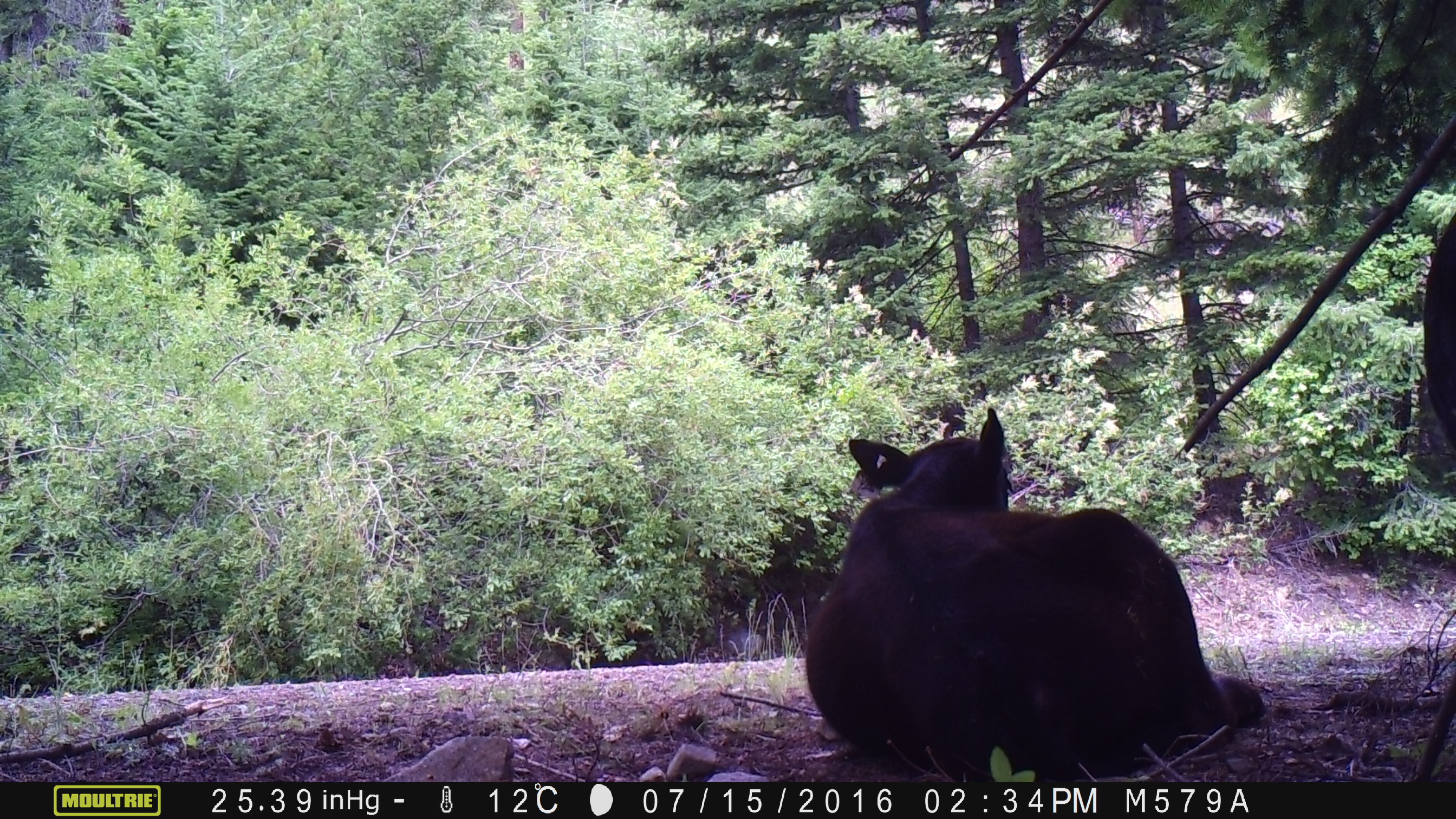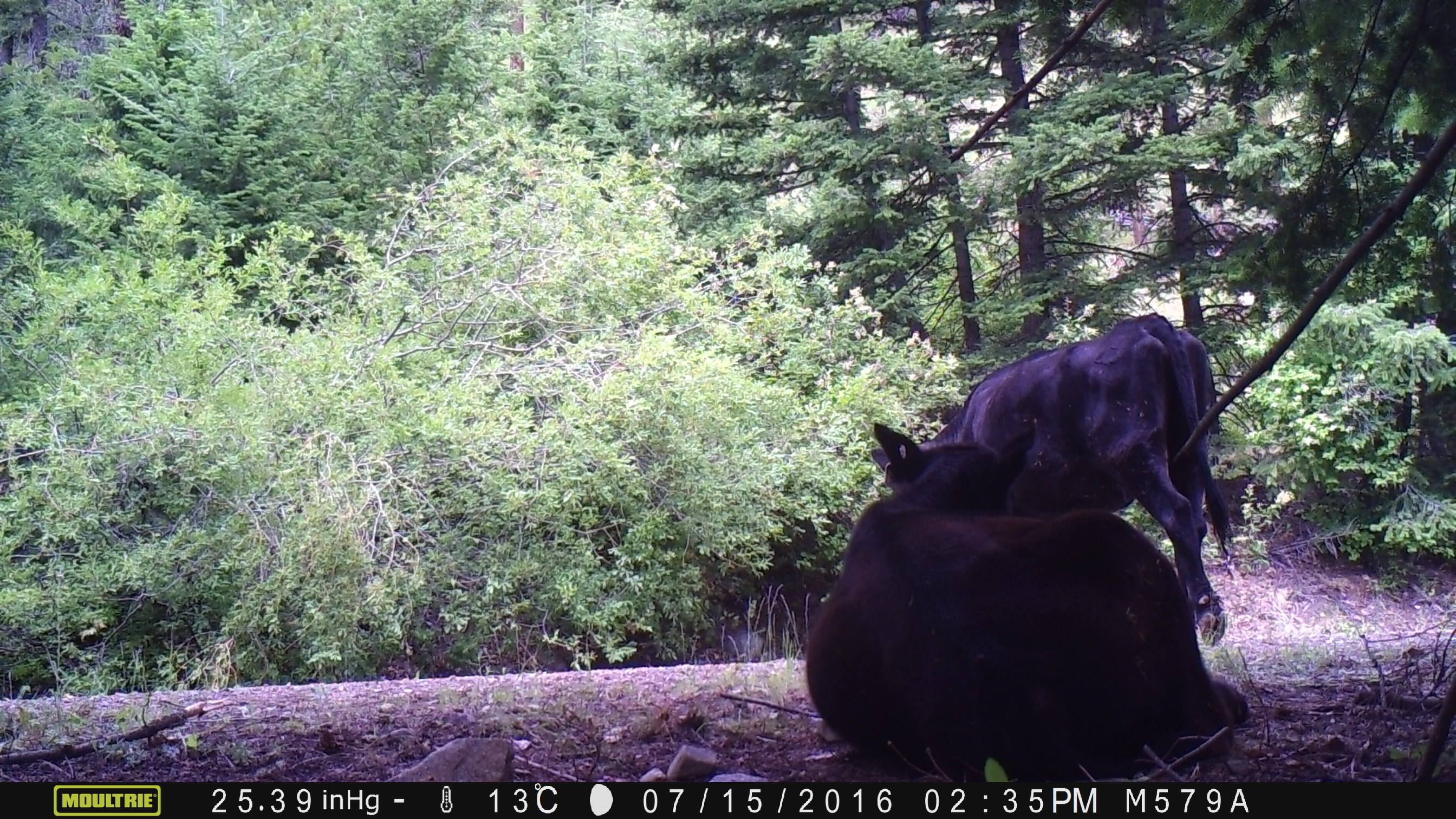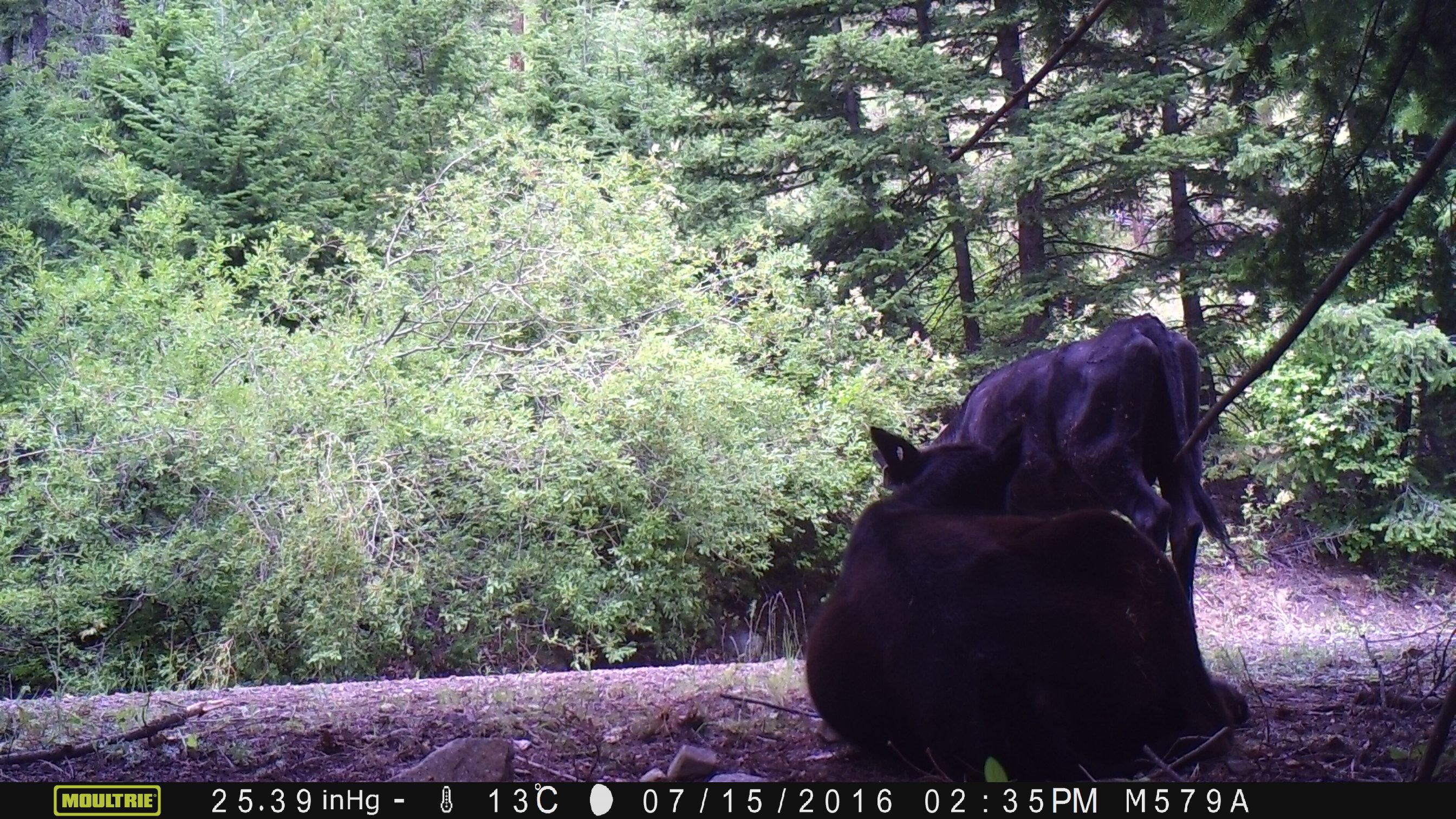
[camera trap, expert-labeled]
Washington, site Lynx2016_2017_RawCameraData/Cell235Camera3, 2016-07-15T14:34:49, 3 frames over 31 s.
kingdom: Animalia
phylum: Chordata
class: Mammalia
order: Artiodactyla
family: Bovidae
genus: Bos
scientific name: Bos taurus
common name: domestic cattle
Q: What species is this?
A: Domestic cattle (Bos taurus).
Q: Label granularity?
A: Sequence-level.